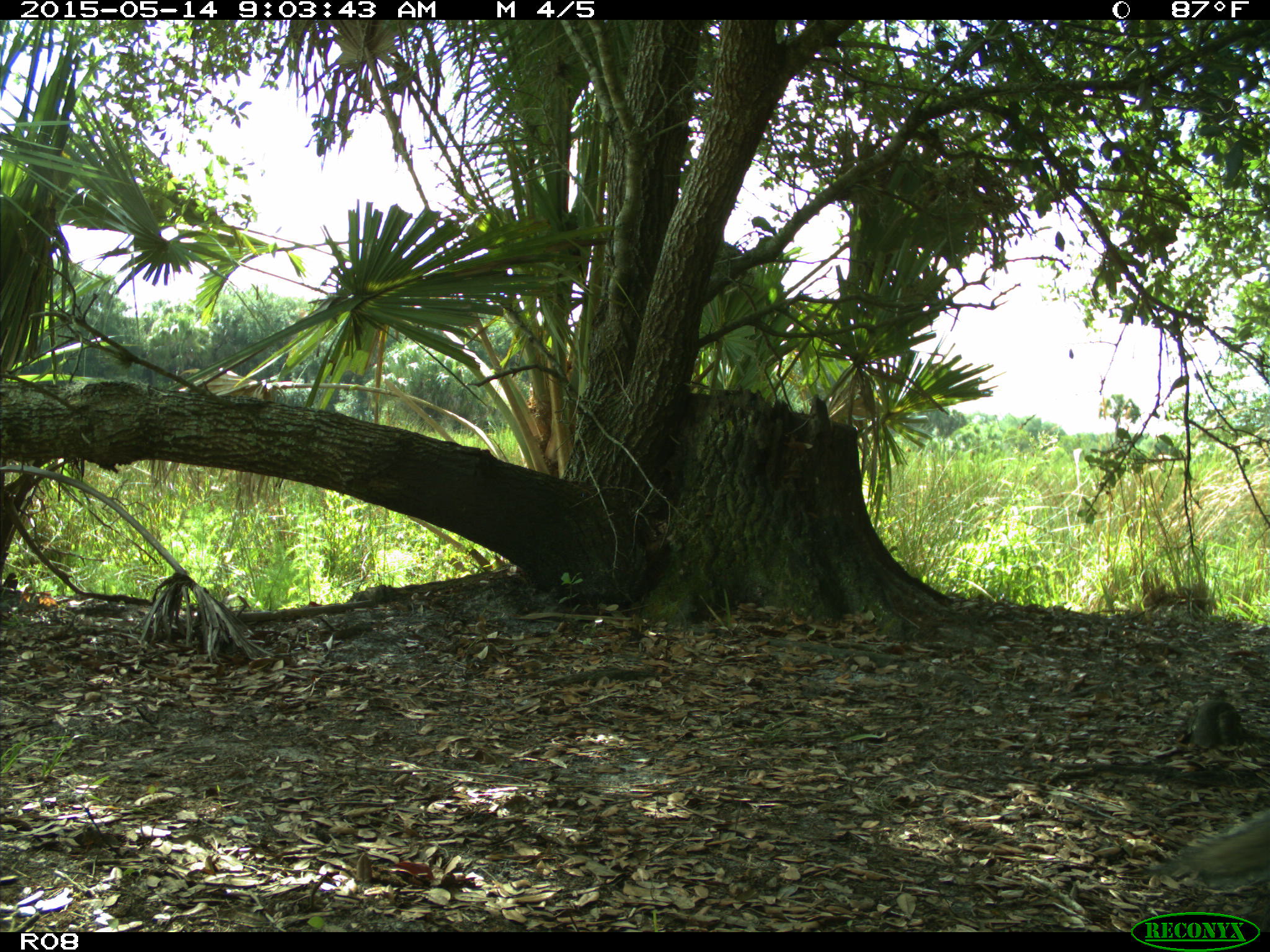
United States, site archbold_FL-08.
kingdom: Animalia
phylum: Chordata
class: Mammalia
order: Rodentia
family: Sciuridae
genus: Sciurus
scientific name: Sciurus carolinensis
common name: eastern gray squirrel